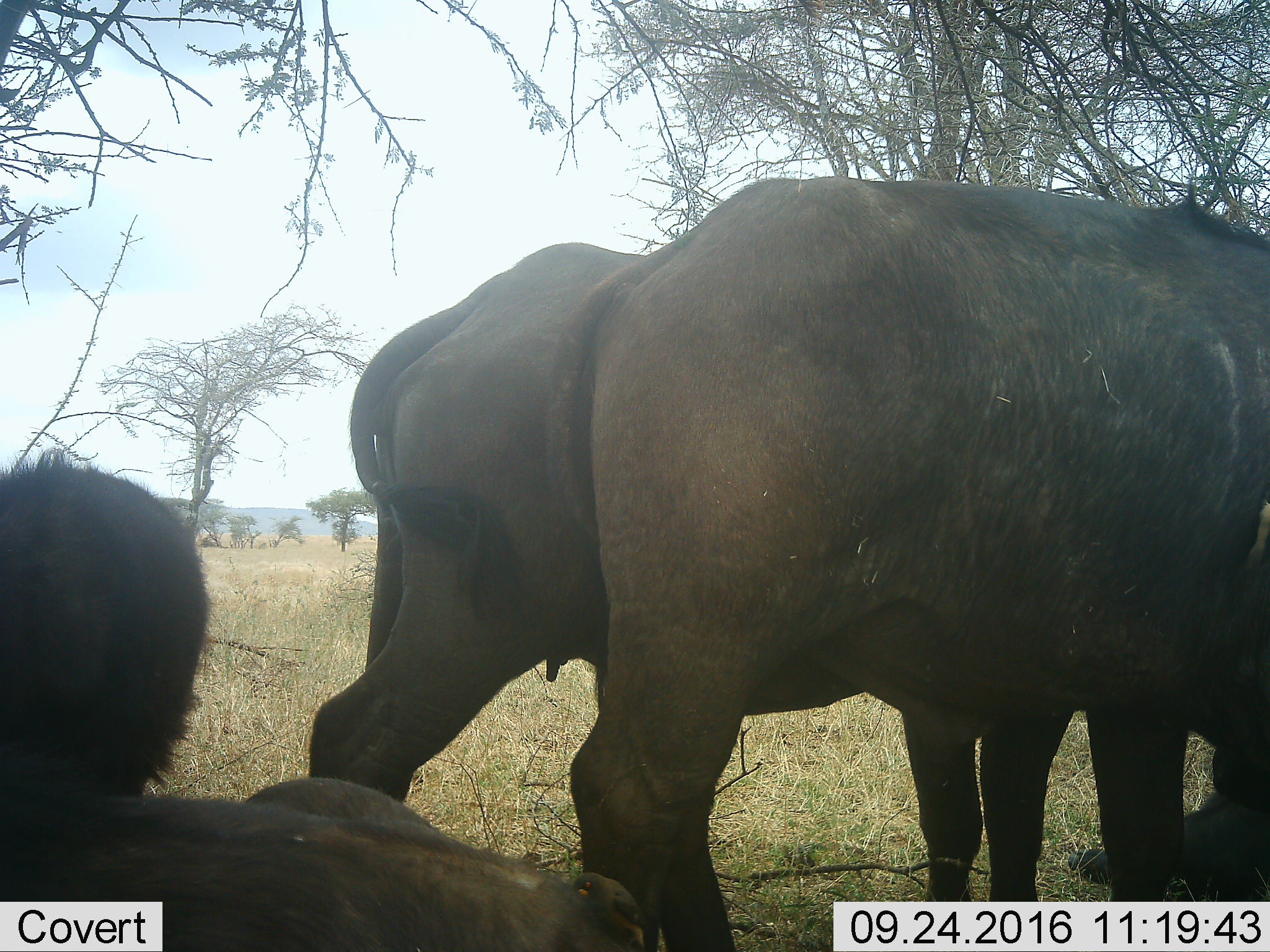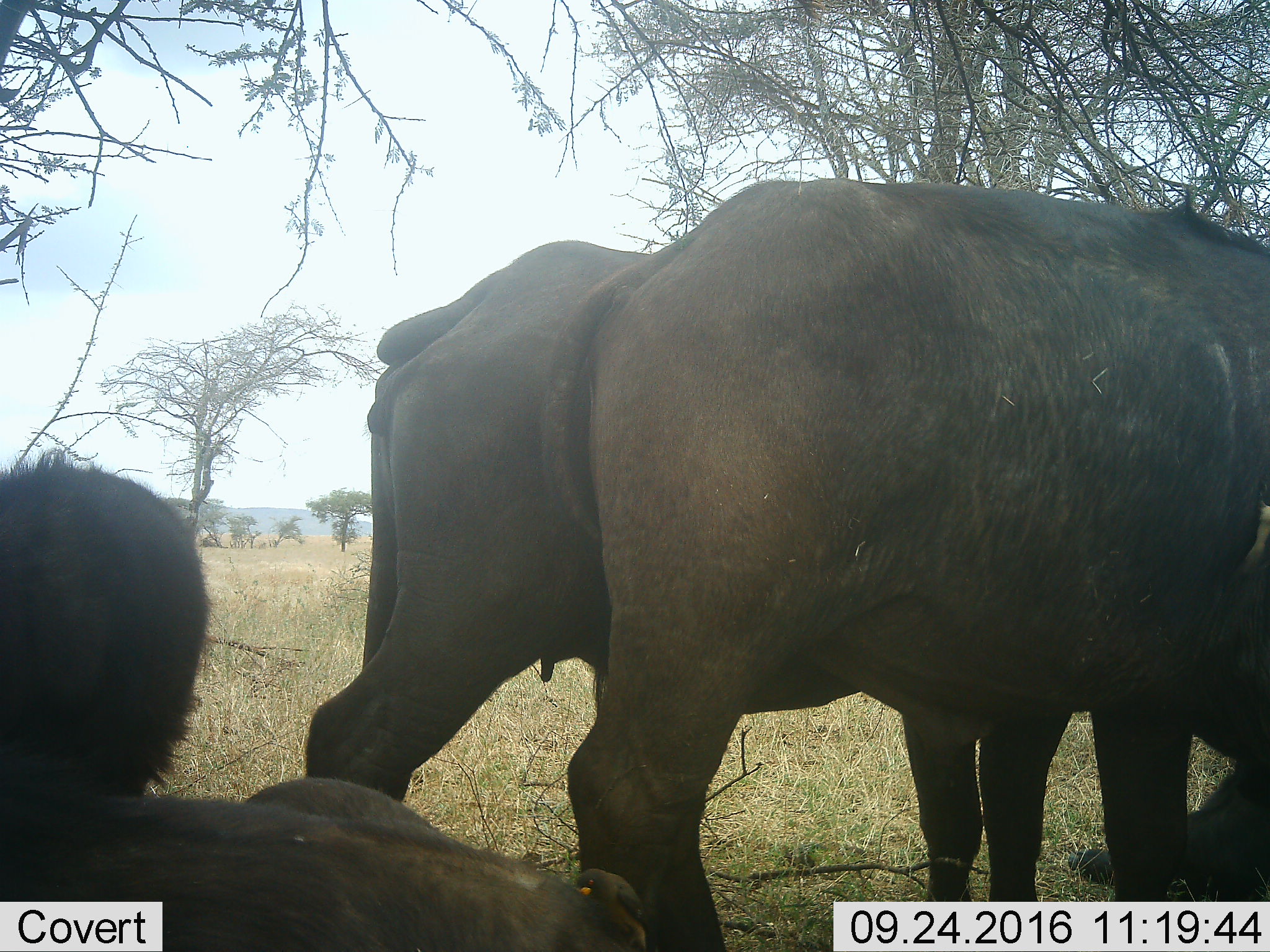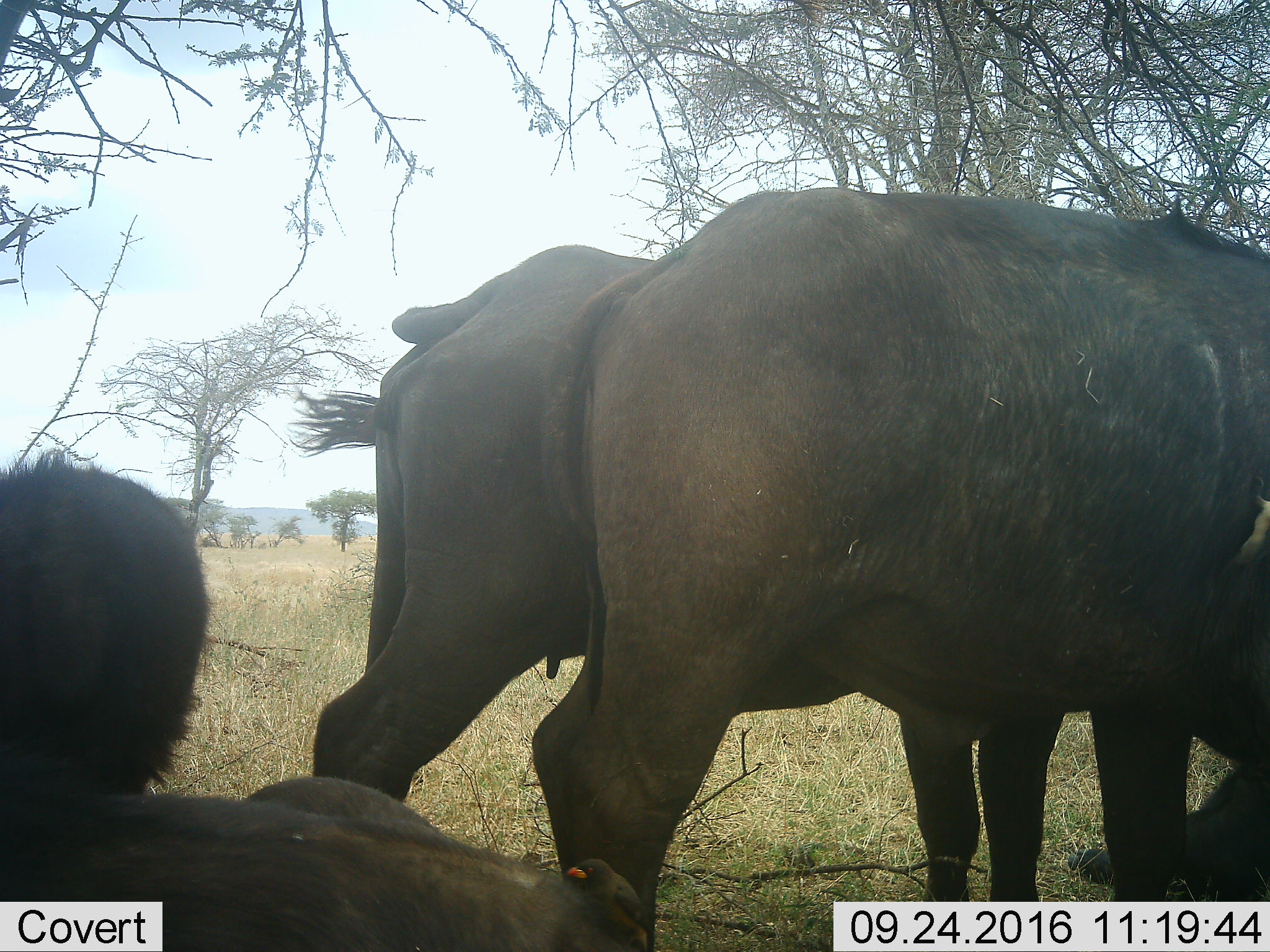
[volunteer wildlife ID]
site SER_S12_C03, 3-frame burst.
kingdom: Animalia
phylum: Chordata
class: Mammalia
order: Artiodactyla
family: Bovidae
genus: Syncerus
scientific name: Syncerus caffer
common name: african buffalo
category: buffalo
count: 4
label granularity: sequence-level